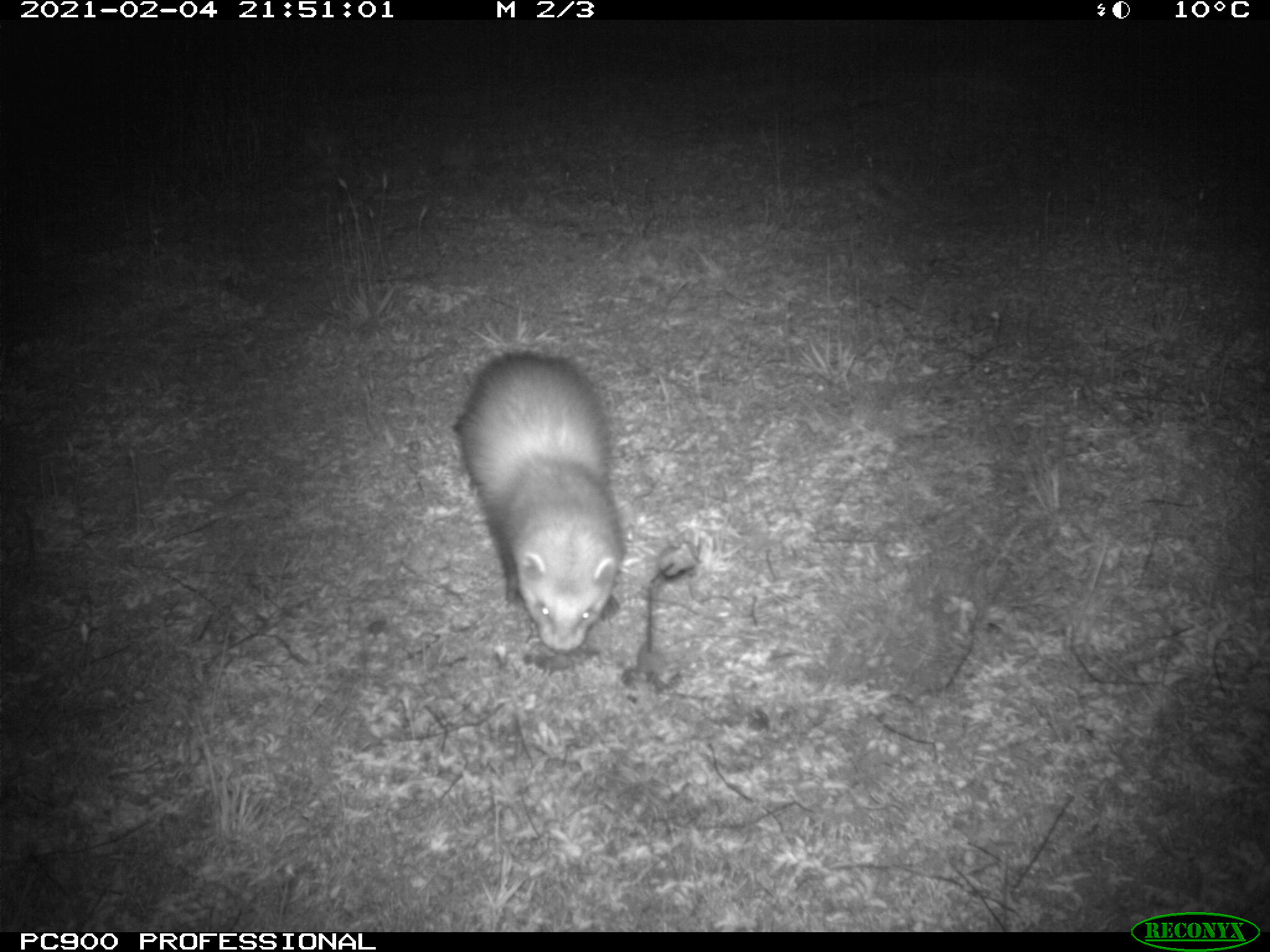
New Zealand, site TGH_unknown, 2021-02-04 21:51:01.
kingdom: Animalia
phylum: Chordata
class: Mammalia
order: Carnivora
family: Mustelidae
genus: Mustela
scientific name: Mustela furo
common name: ferret